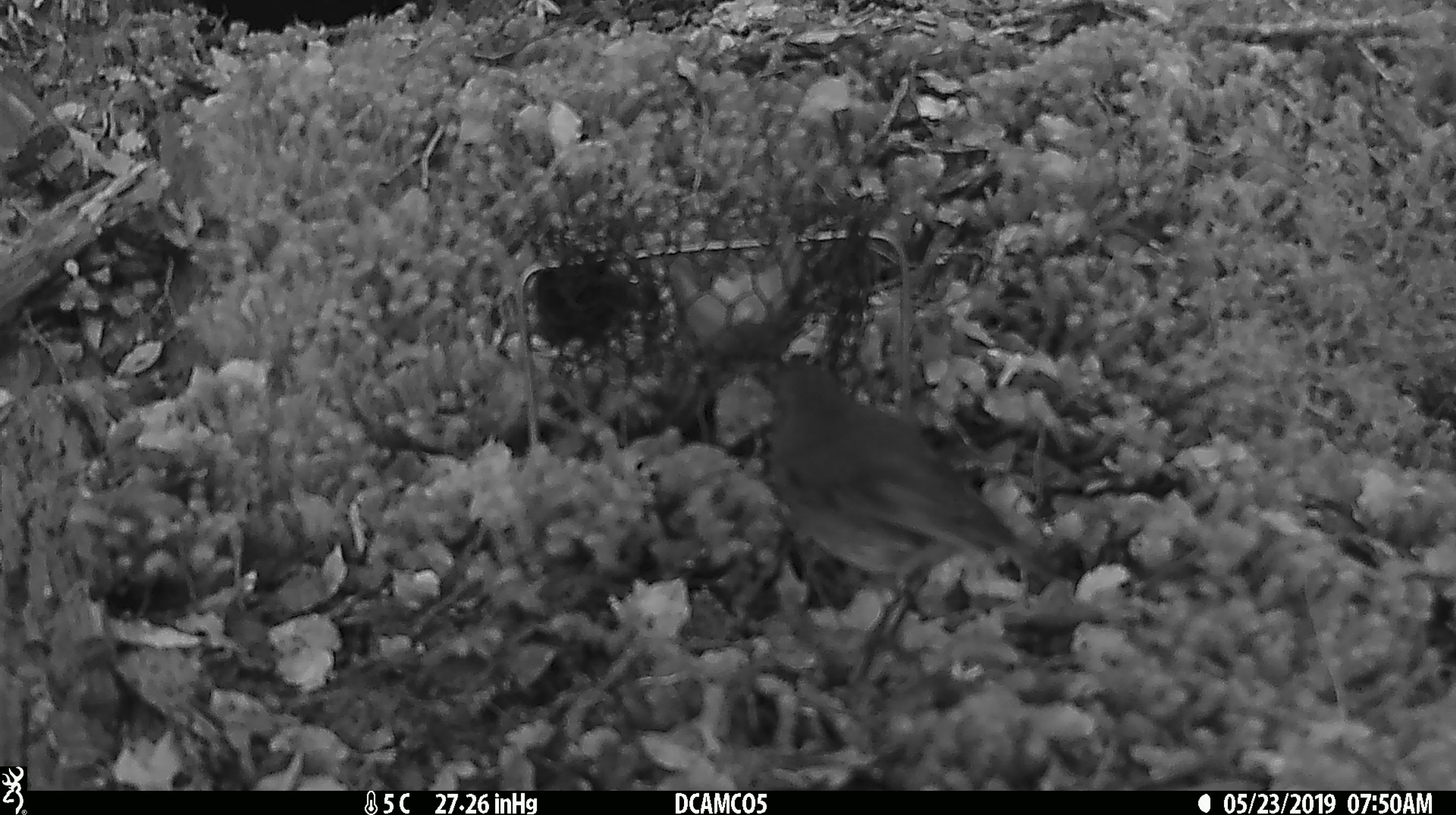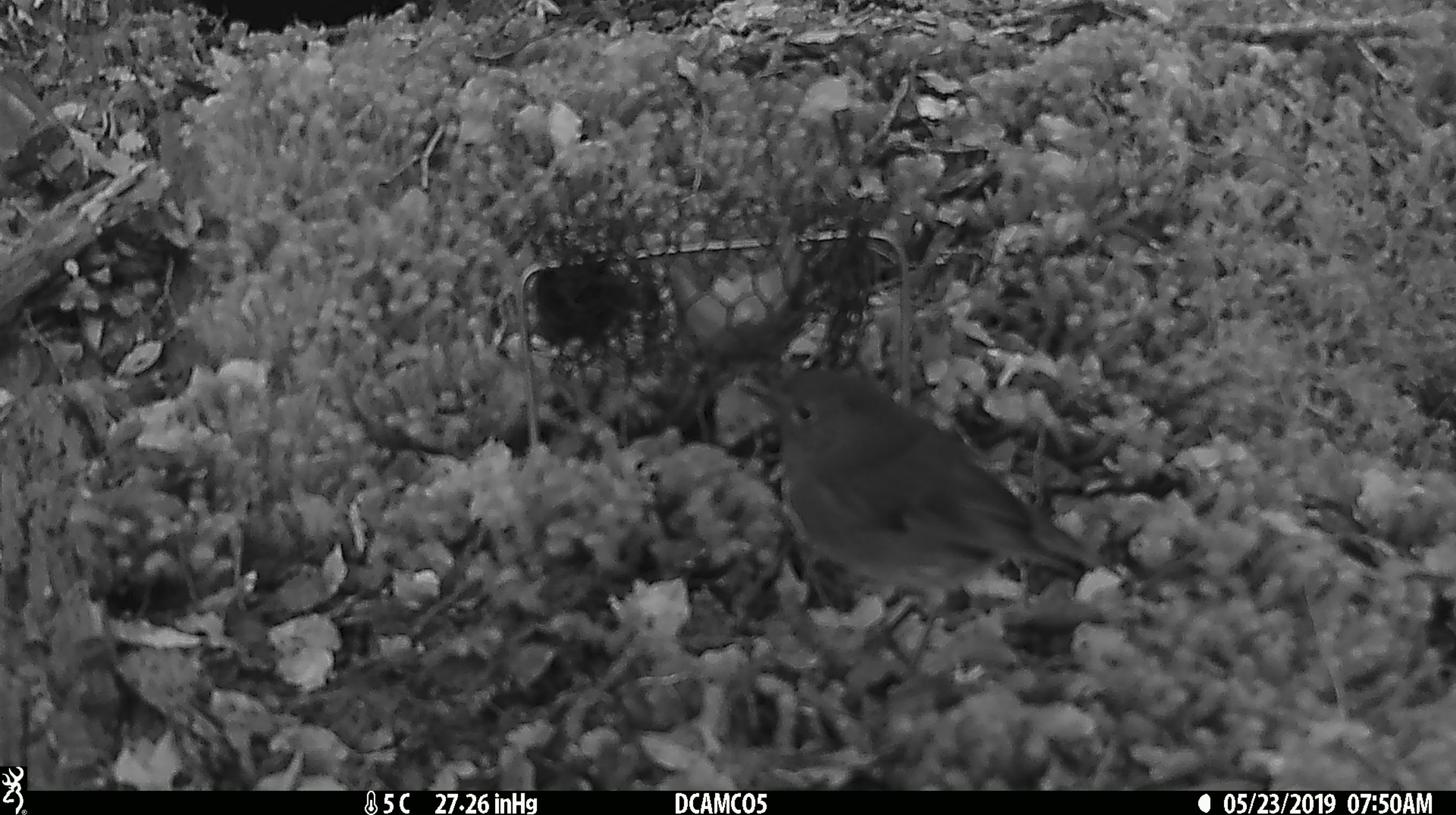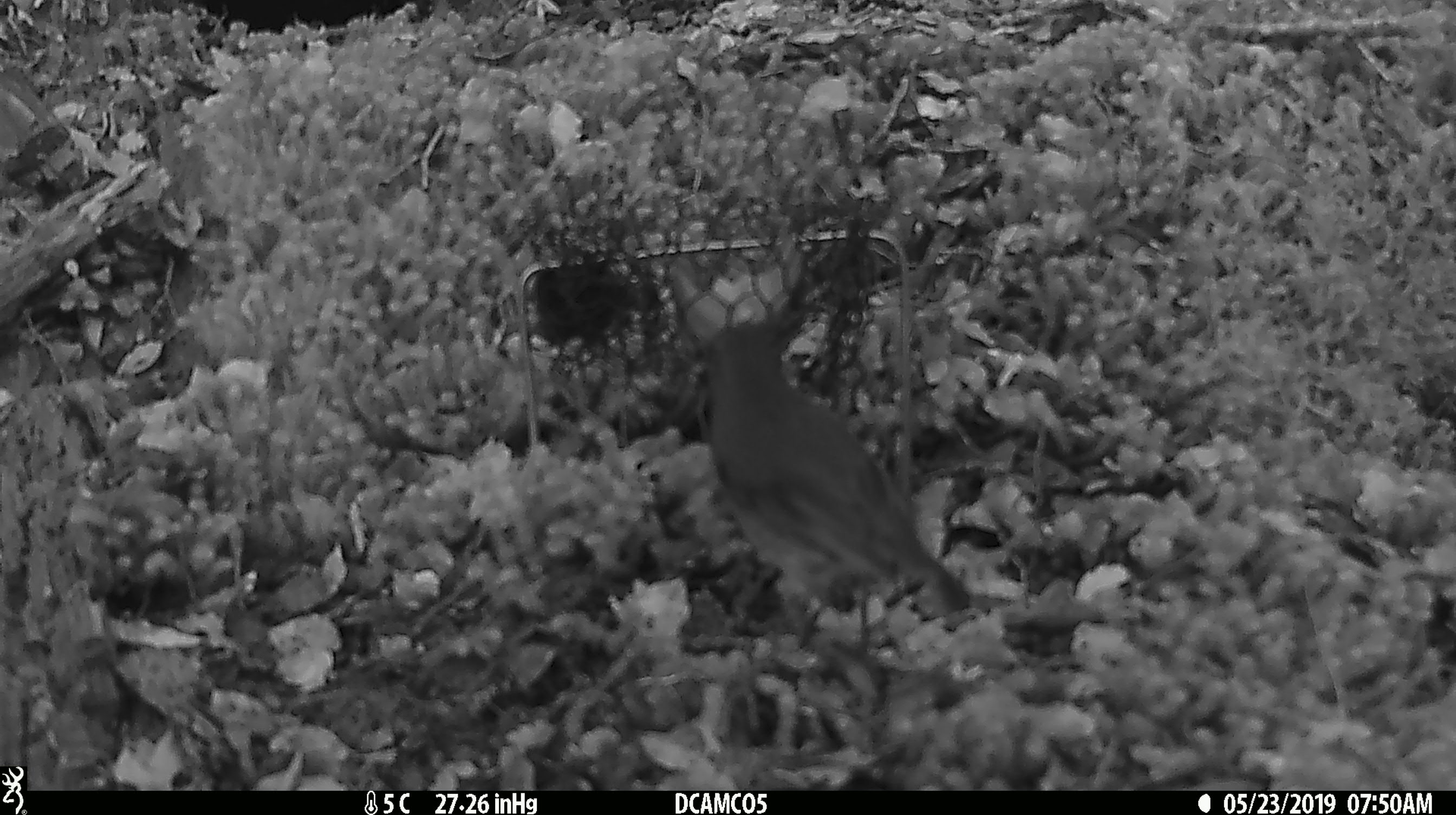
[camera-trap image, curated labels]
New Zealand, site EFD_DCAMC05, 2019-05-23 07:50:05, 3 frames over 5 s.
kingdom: Animalia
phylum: Chordata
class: Aves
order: Passeriformes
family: Petroicidae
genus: Petroica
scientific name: Petroica australis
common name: new zealand robin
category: robin